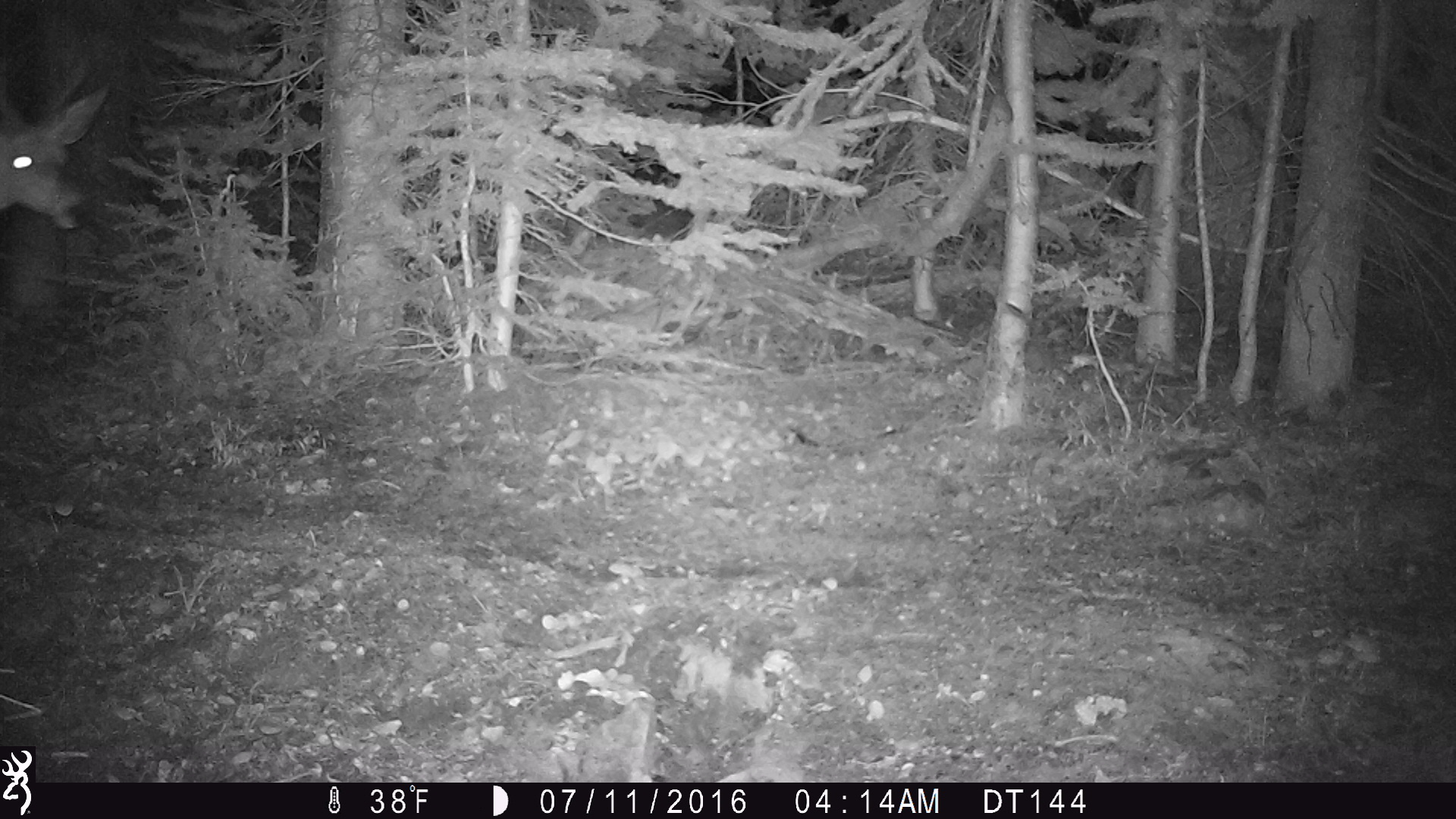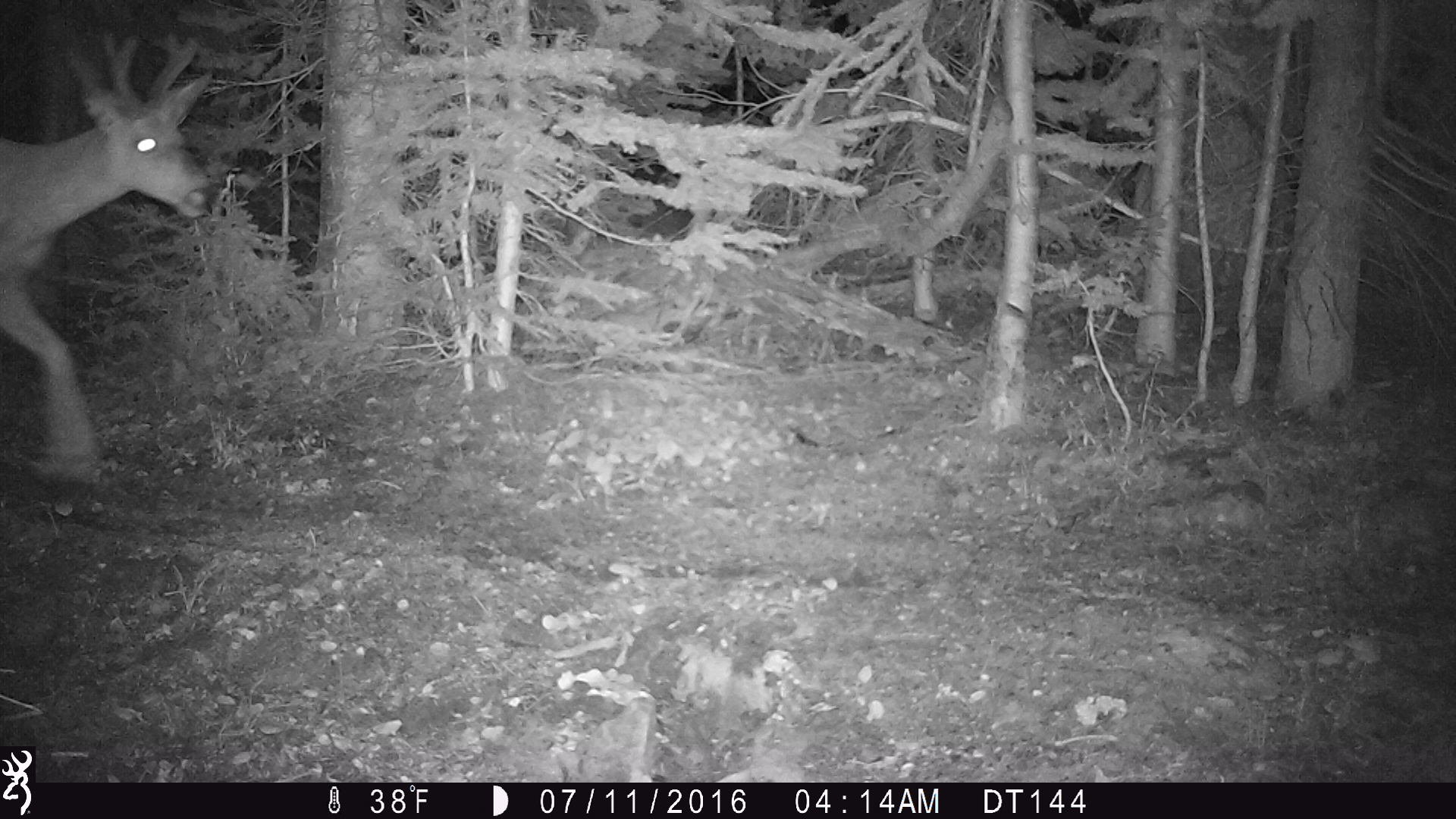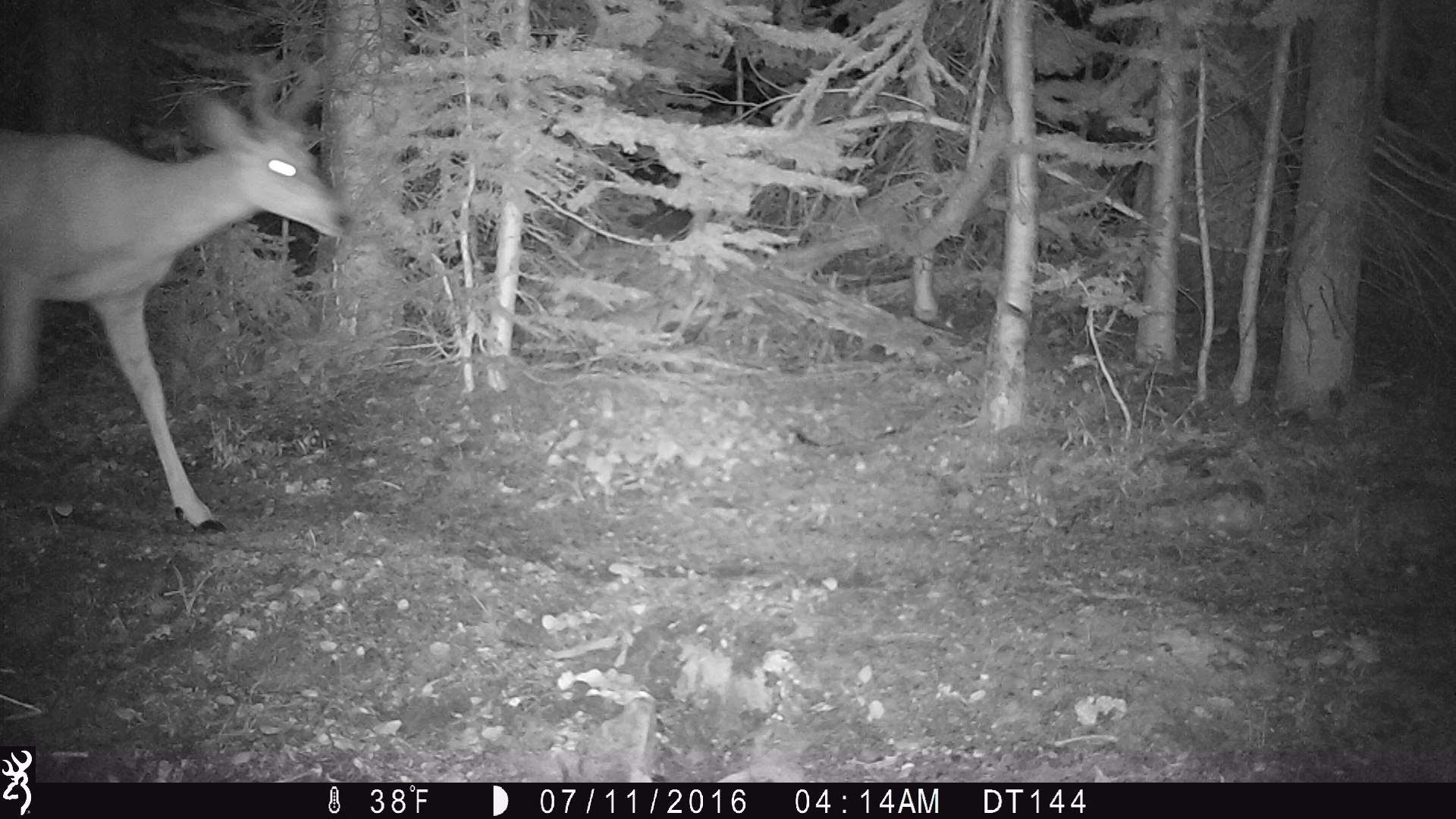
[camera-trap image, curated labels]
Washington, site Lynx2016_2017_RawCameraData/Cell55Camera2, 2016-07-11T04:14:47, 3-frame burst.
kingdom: Animalia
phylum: Chordata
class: Mammalia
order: Artiodactyla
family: Cervidae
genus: Odocoileus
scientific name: Odocoileus hemionus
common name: mule deer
Odocoileus hemionus (mule deer). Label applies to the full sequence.